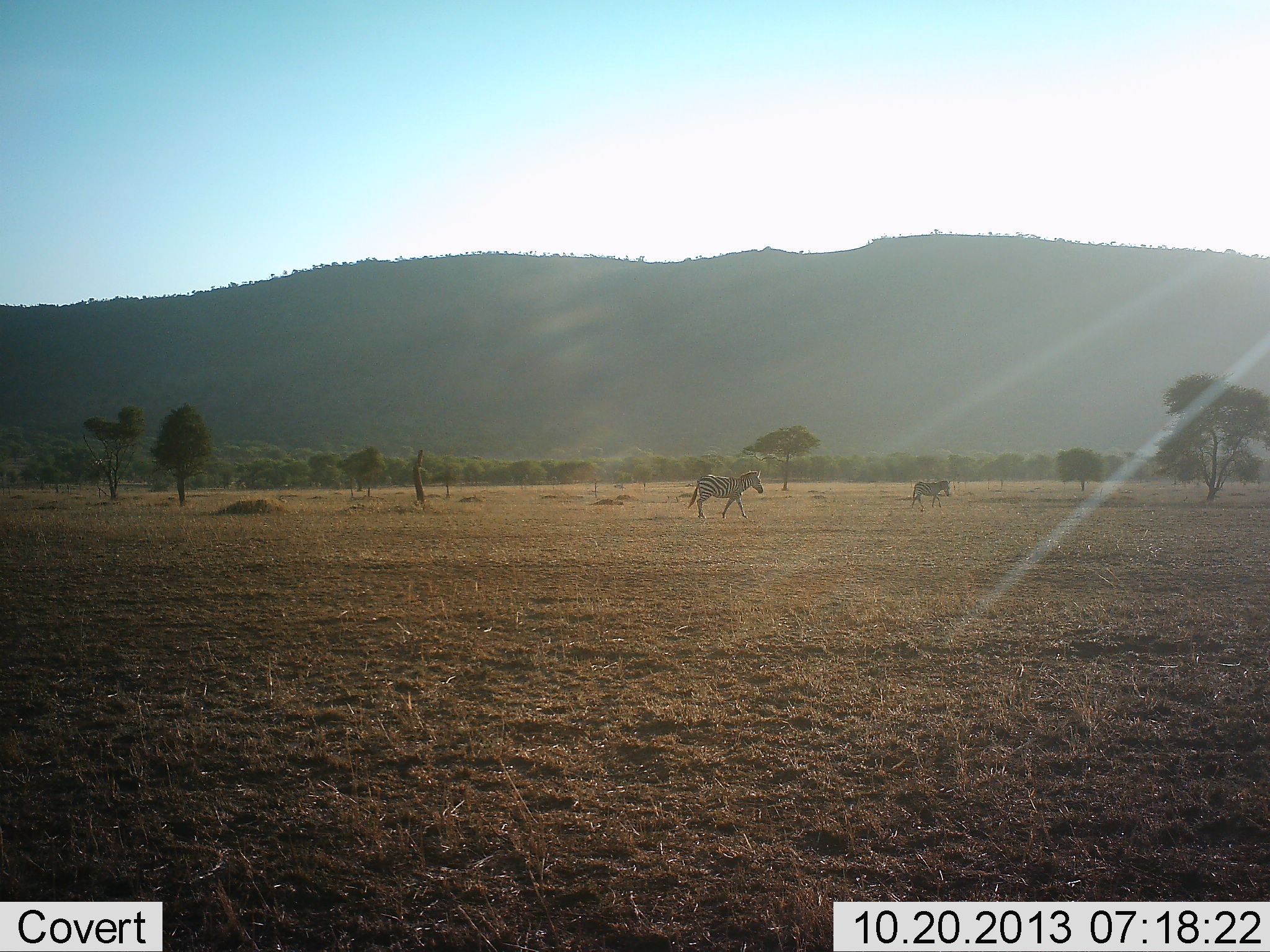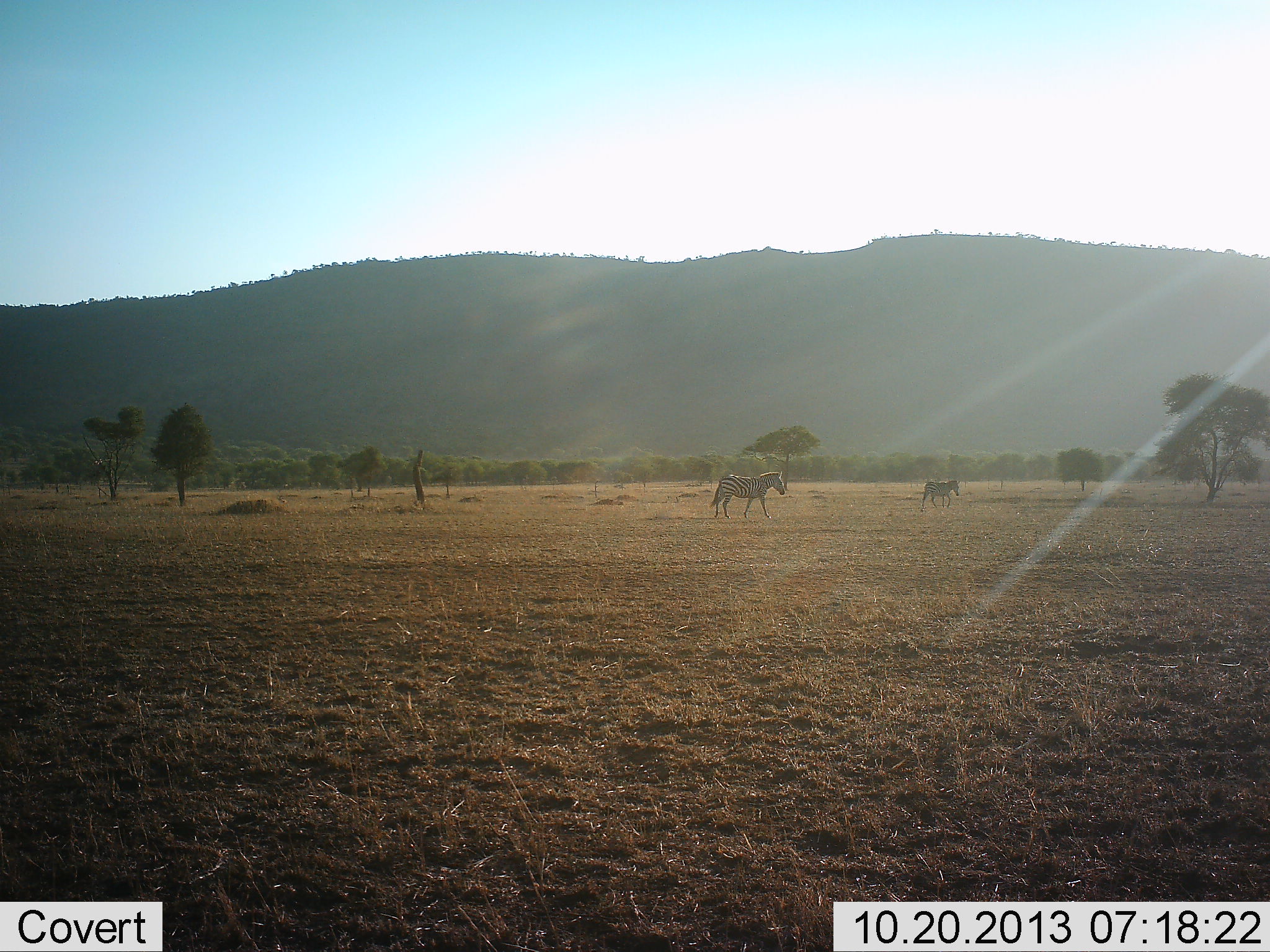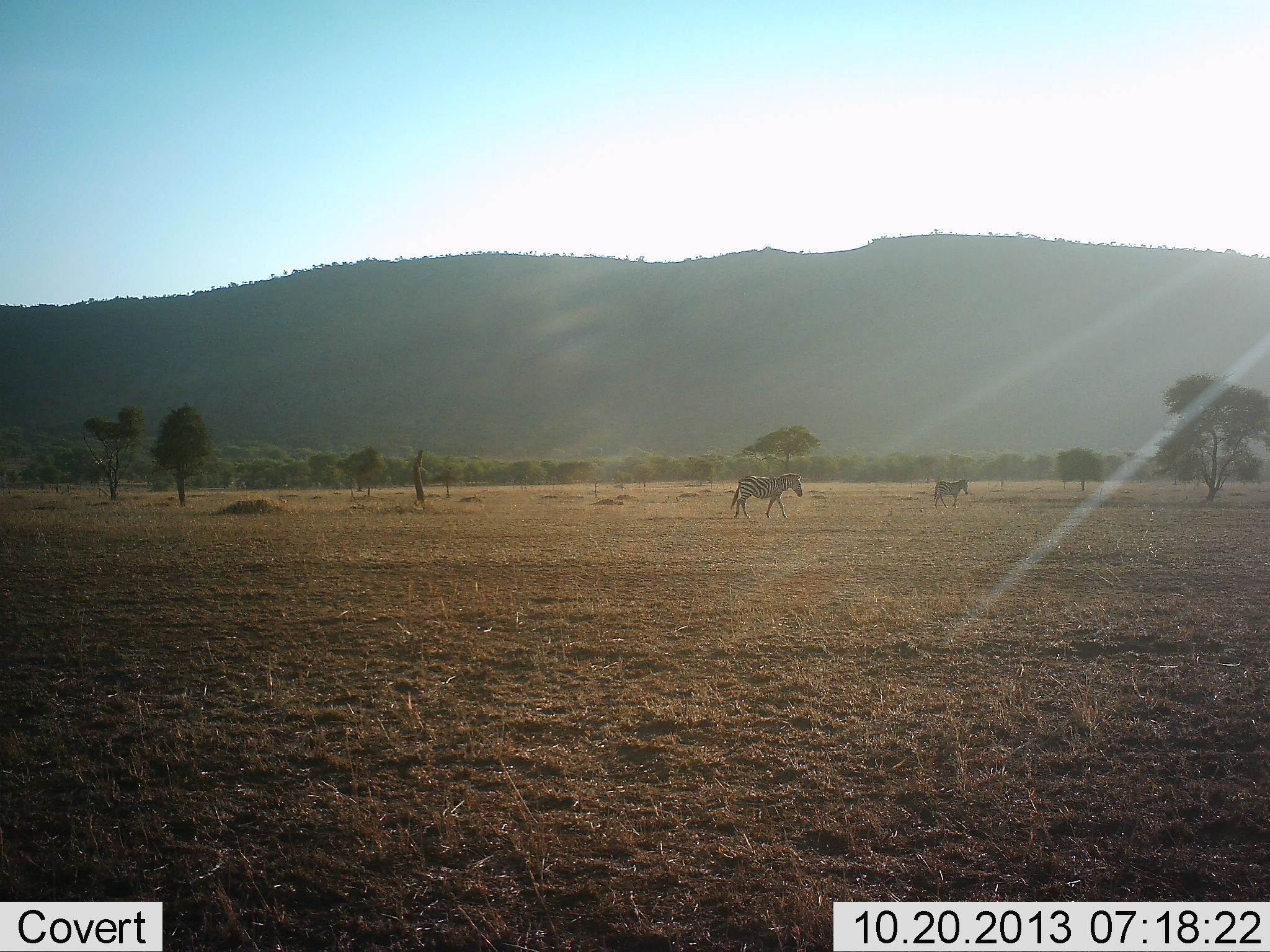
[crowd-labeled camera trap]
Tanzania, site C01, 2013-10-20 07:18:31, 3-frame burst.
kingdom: Animalia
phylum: Chordata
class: Mammalia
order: Perissodactyla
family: Equidae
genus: Equus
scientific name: Equus quagga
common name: plains zebra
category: zebra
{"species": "zebra (plains zebra) (Equus quagga)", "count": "2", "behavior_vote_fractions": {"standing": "0%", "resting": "0%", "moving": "100%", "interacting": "0%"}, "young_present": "0%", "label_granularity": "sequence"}